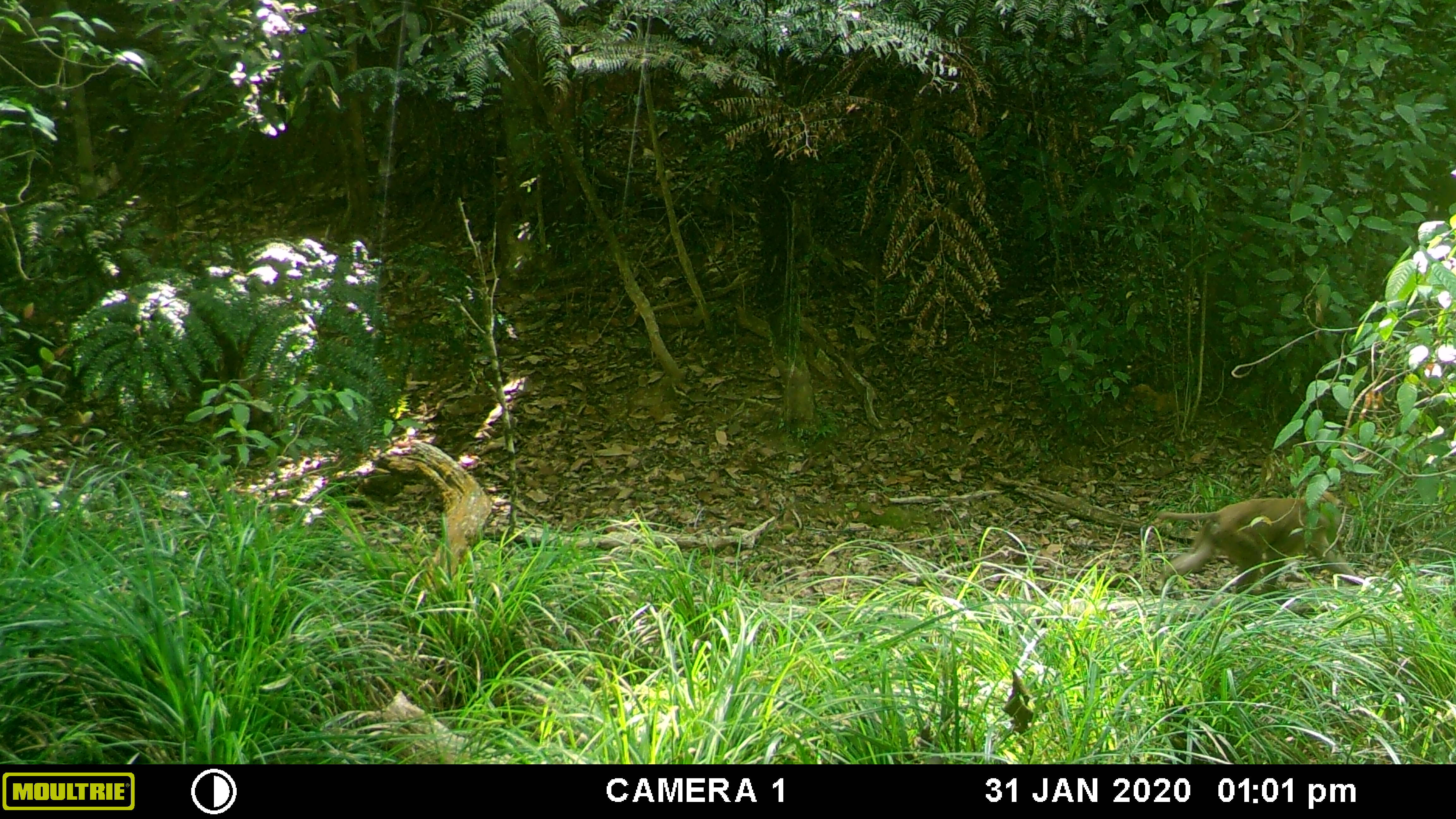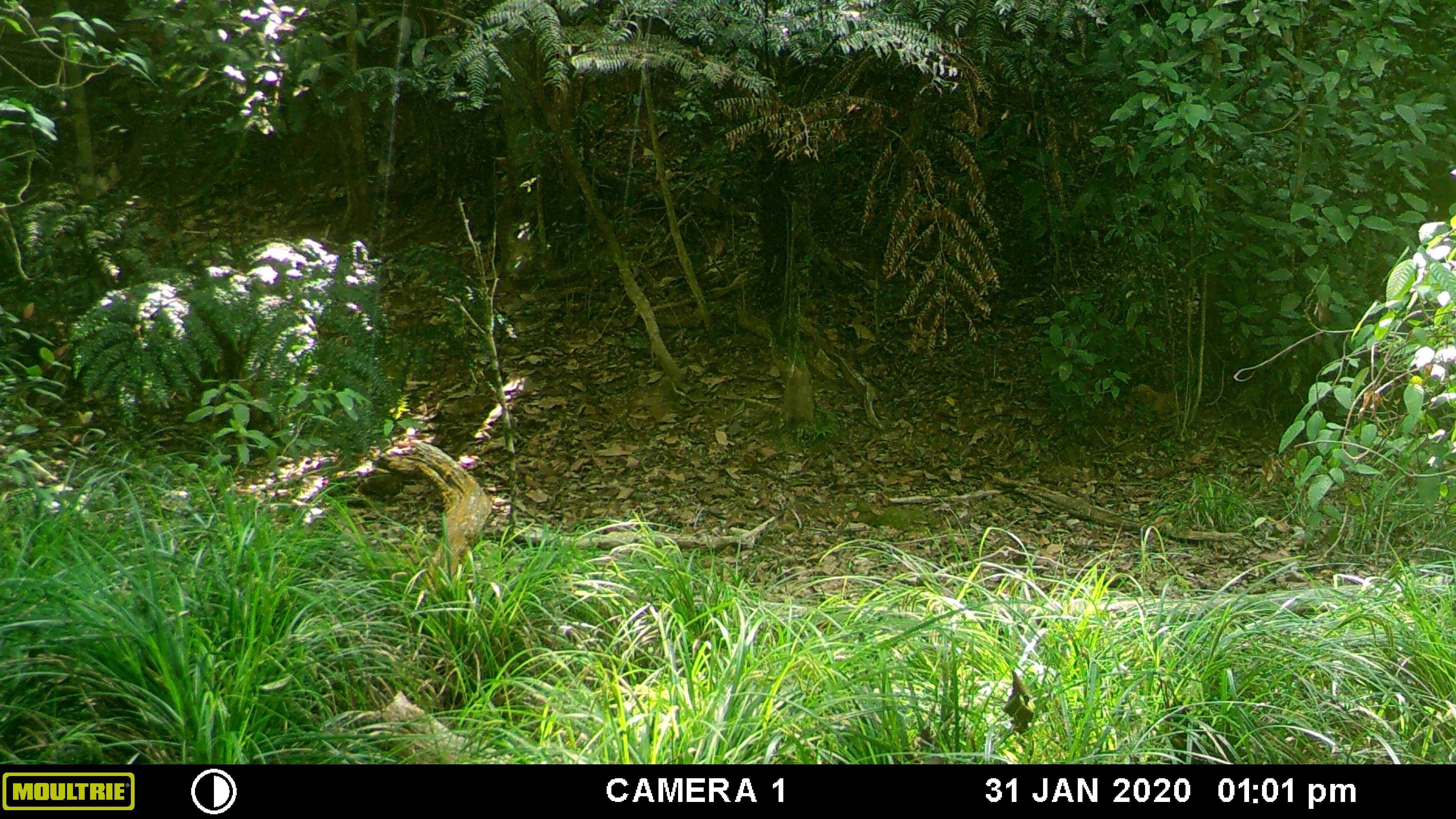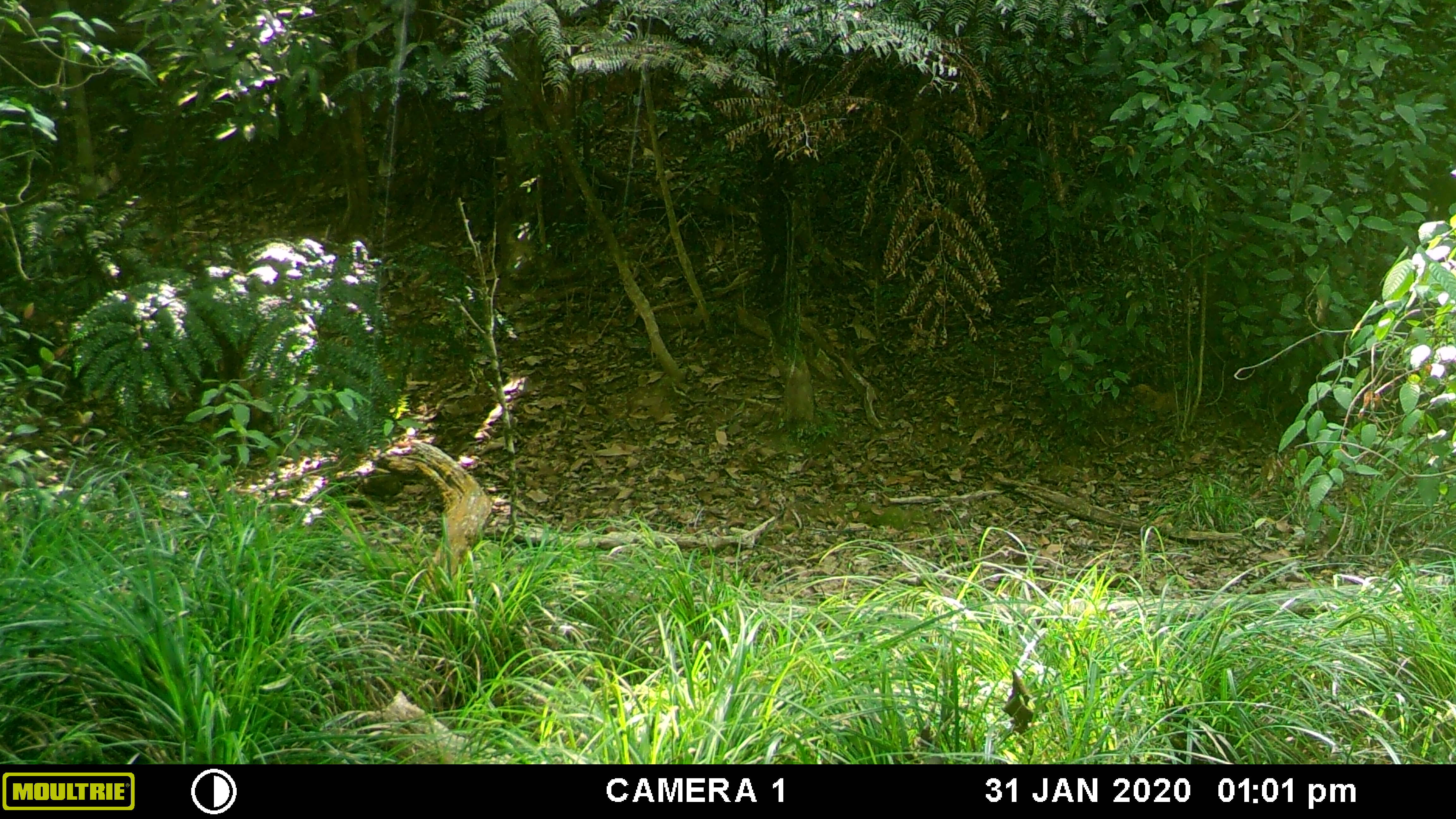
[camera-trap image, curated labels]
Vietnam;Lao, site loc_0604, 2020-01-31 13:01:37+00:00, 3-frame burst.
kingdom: Animalia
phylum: Chordata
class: Mammalia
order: Primates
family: Cercopithecidae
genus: Macaca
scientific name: Macaca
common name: macaques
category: assam or rhesus macaque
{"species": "assam or rhesus macaque (macaques) (Macaca)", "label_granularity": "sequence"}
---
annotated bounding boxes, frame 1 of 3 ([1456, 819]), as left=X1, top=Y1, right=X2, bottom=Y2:
assam or rhesus macaque: left=1148, top=491, right=1360, bottom=594